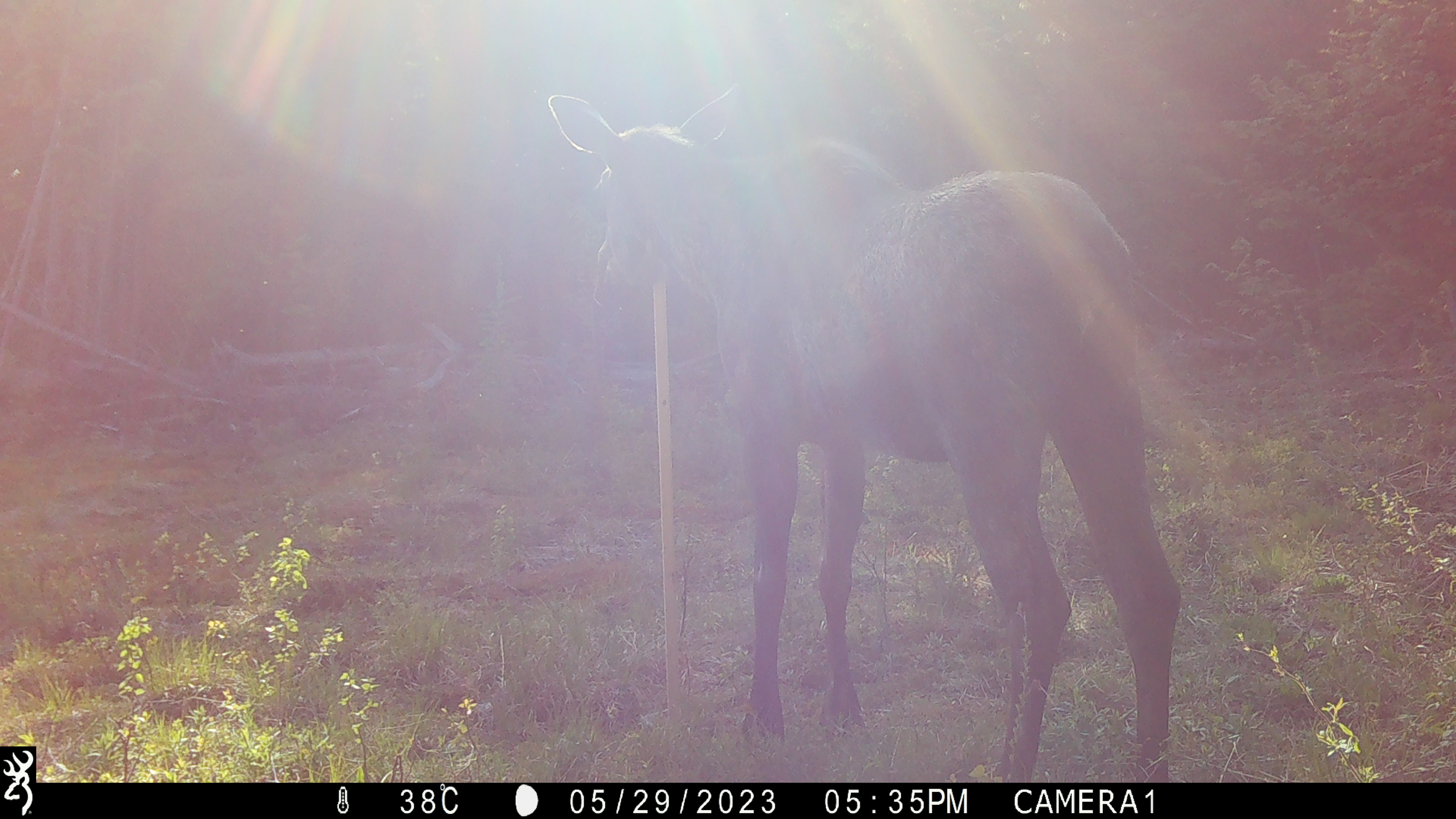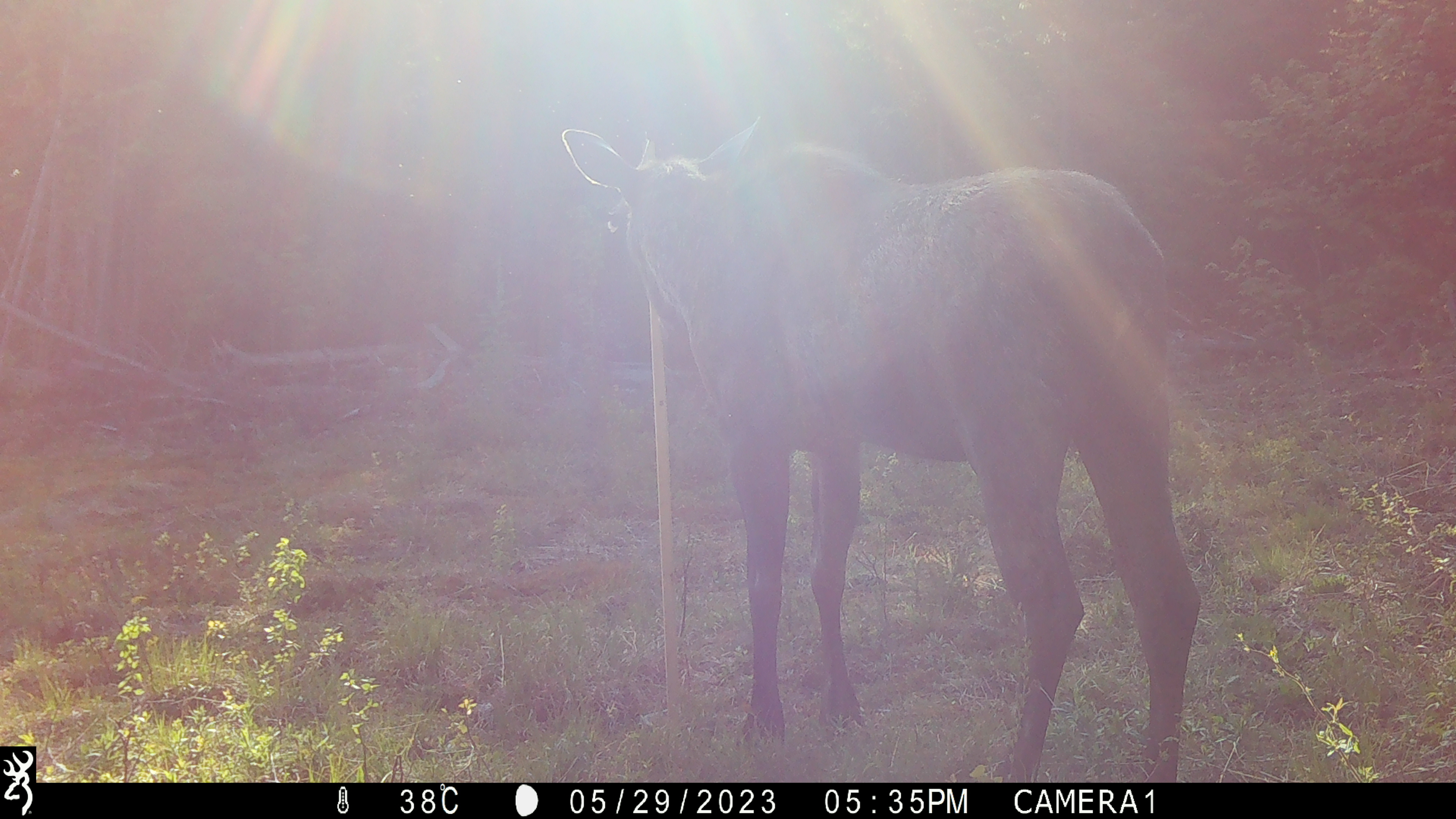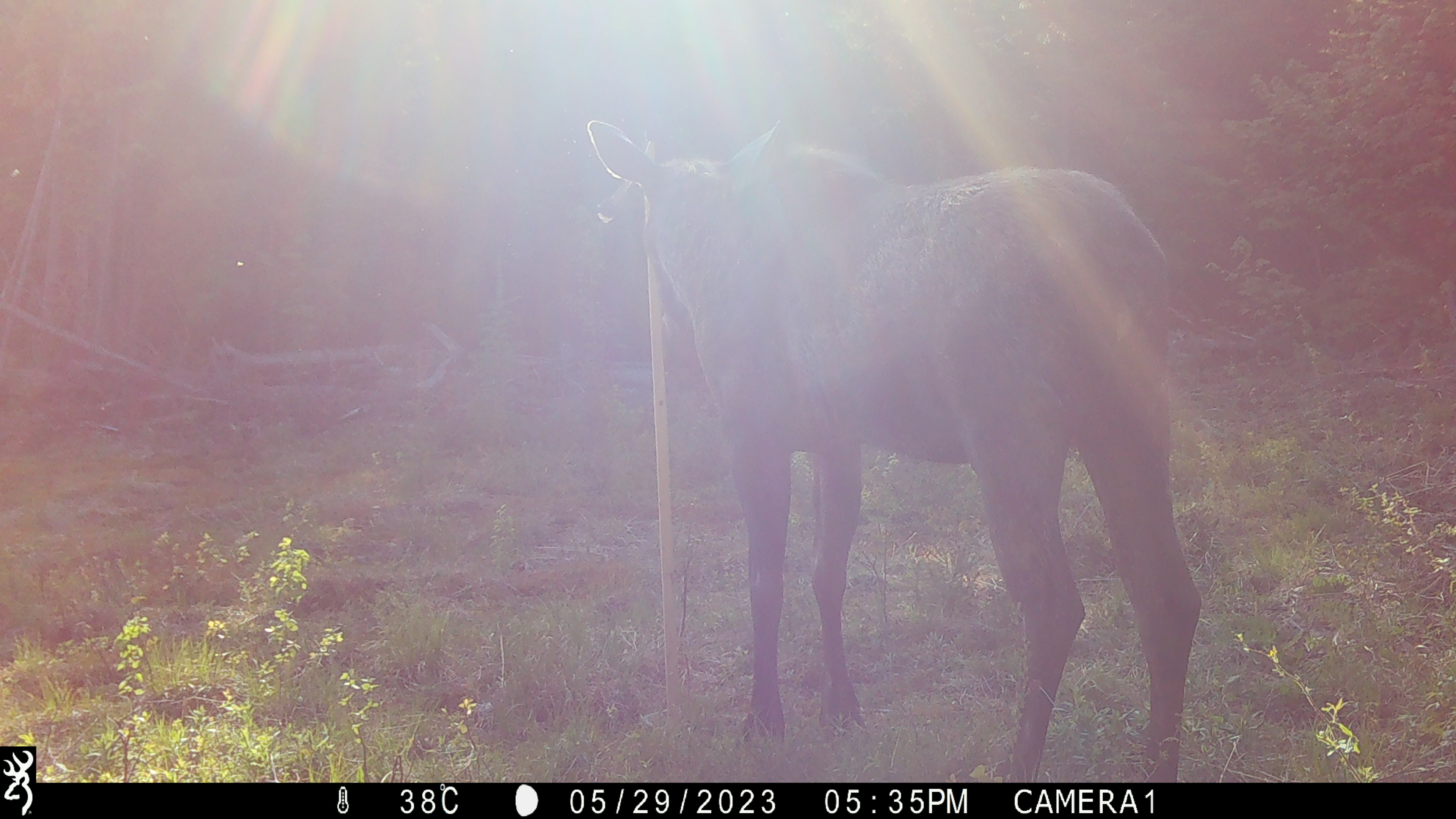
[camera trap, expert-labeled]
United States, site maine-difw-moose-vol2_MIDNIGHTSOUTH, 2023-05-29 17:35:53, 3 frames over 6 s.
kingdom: Animalia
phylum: Chordata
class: Mammalia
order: Artiodactyla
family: Cervidae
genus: Alces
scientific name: Alces alces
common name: moose